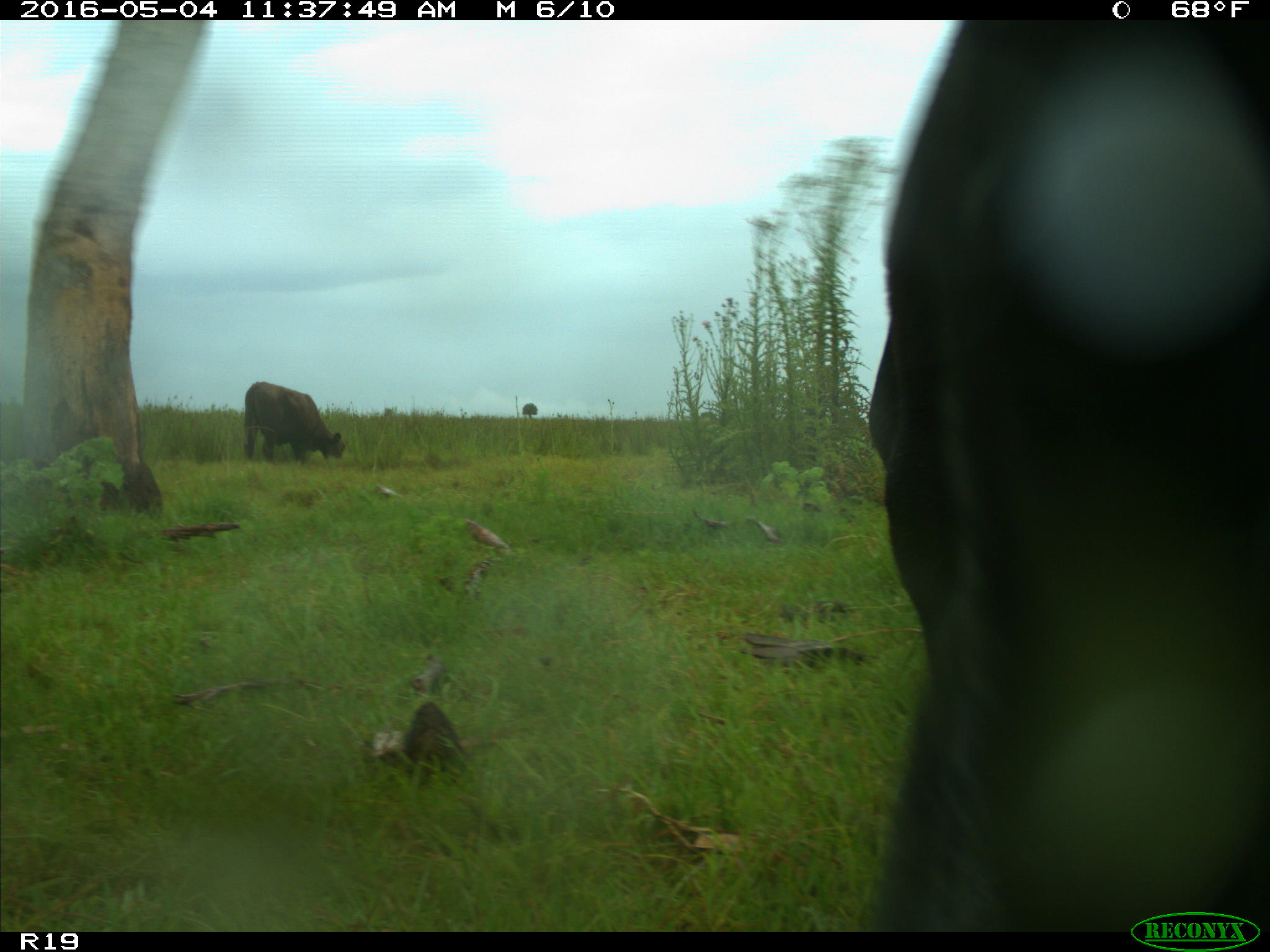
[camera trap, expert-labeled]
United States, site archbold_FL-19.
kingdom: Animalia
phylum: Chordata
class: Mammalia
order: Artiodactyla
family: Bovidae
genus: Bos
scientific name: Bos taurus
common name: domestic cow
Bos taurus (domestic cow).